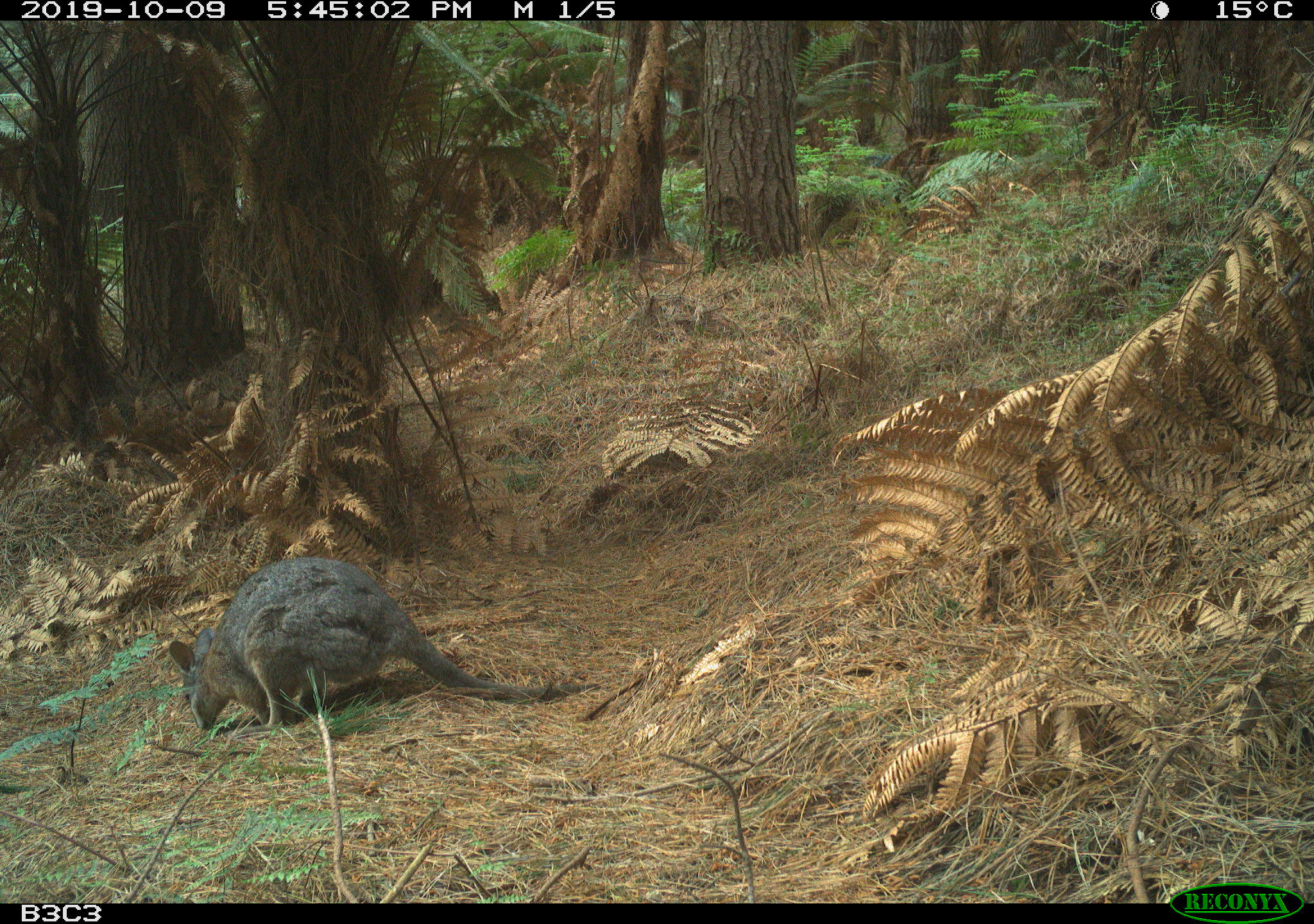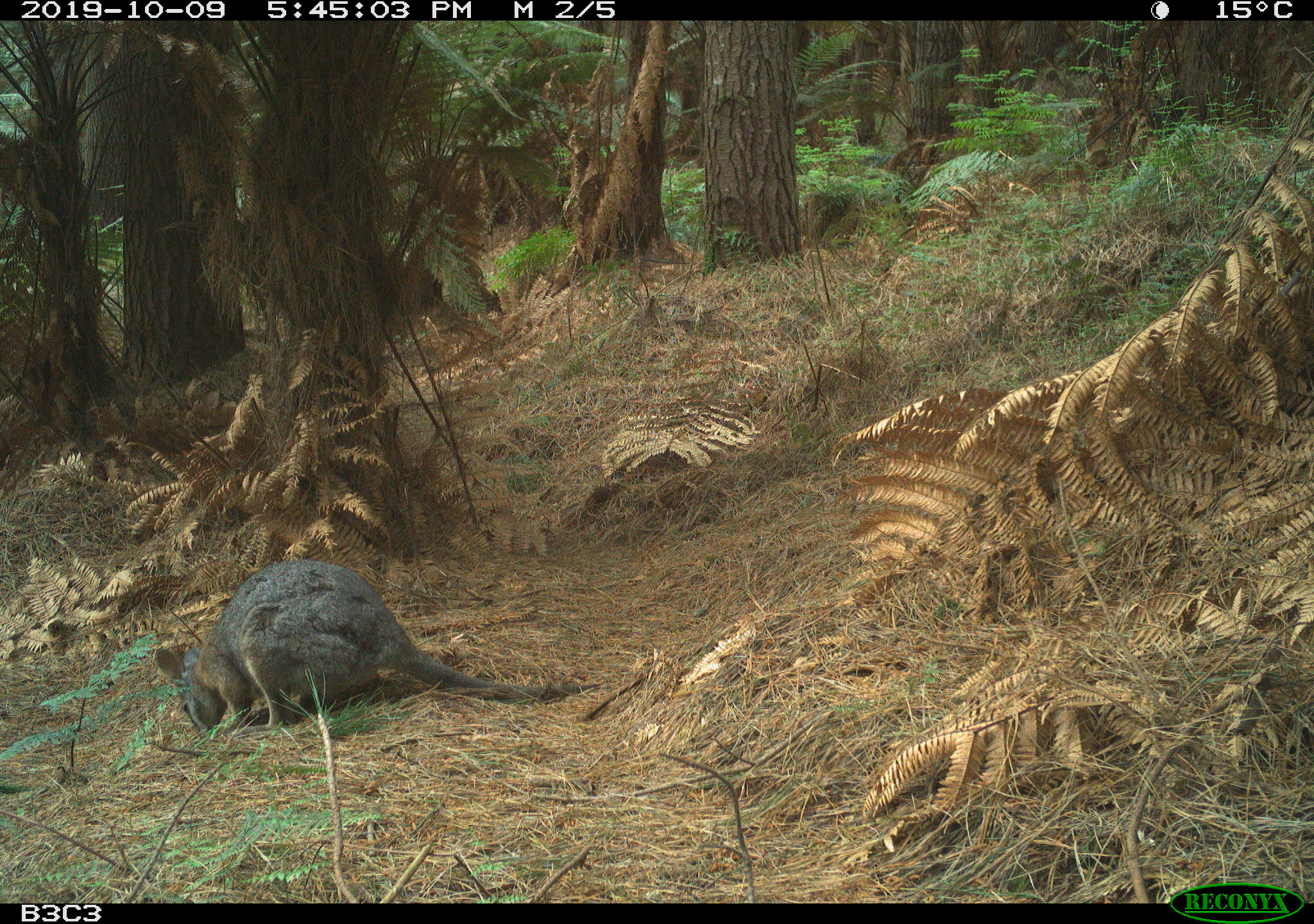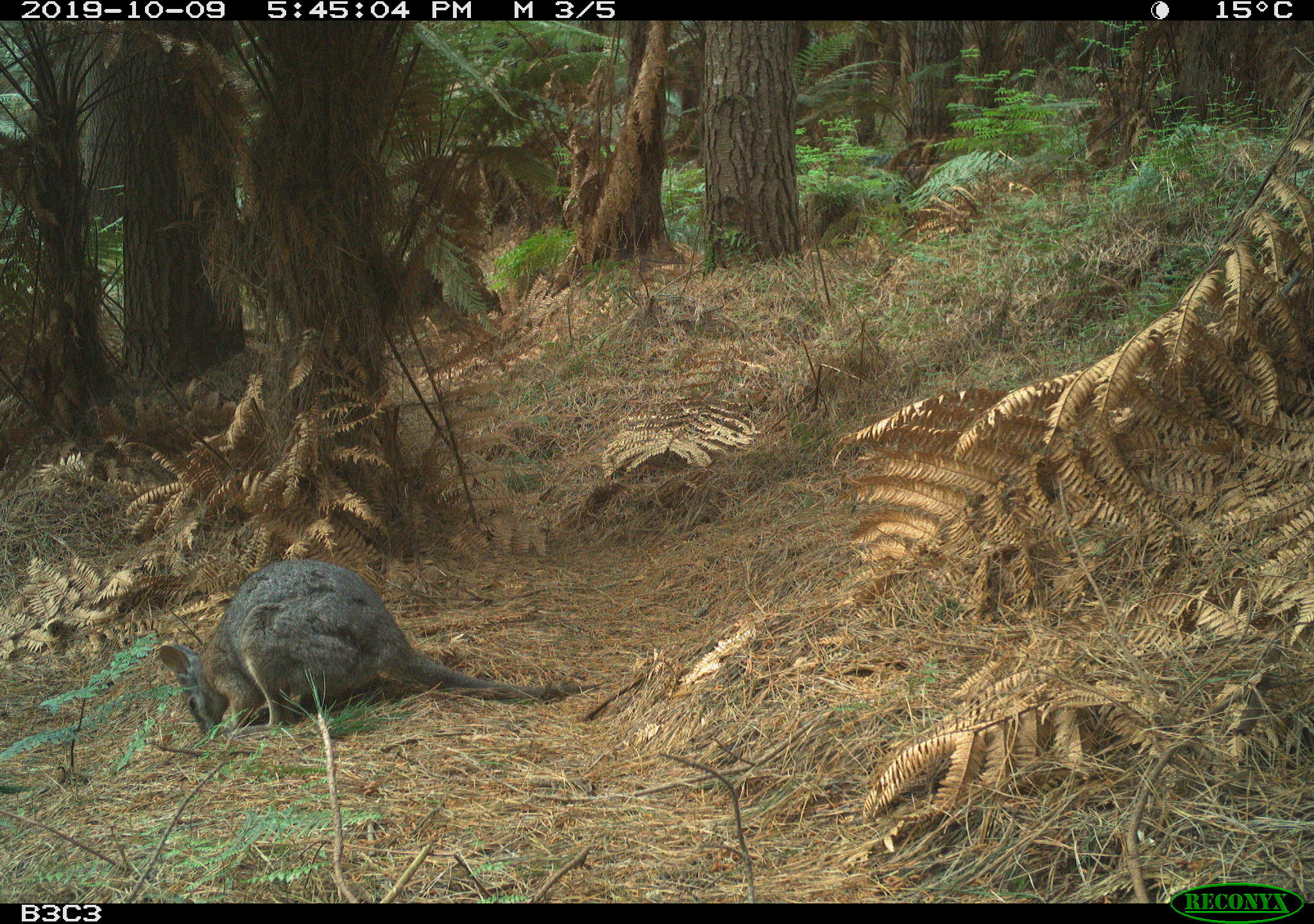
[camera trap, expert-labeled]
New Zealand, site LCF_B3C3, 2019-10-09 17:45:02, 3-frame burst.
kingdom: Animalia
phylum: Chordata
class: Mammalia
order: Diprotodontia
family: Macropodidae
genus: Notamacropus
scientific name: Notamacropus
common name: wallaby